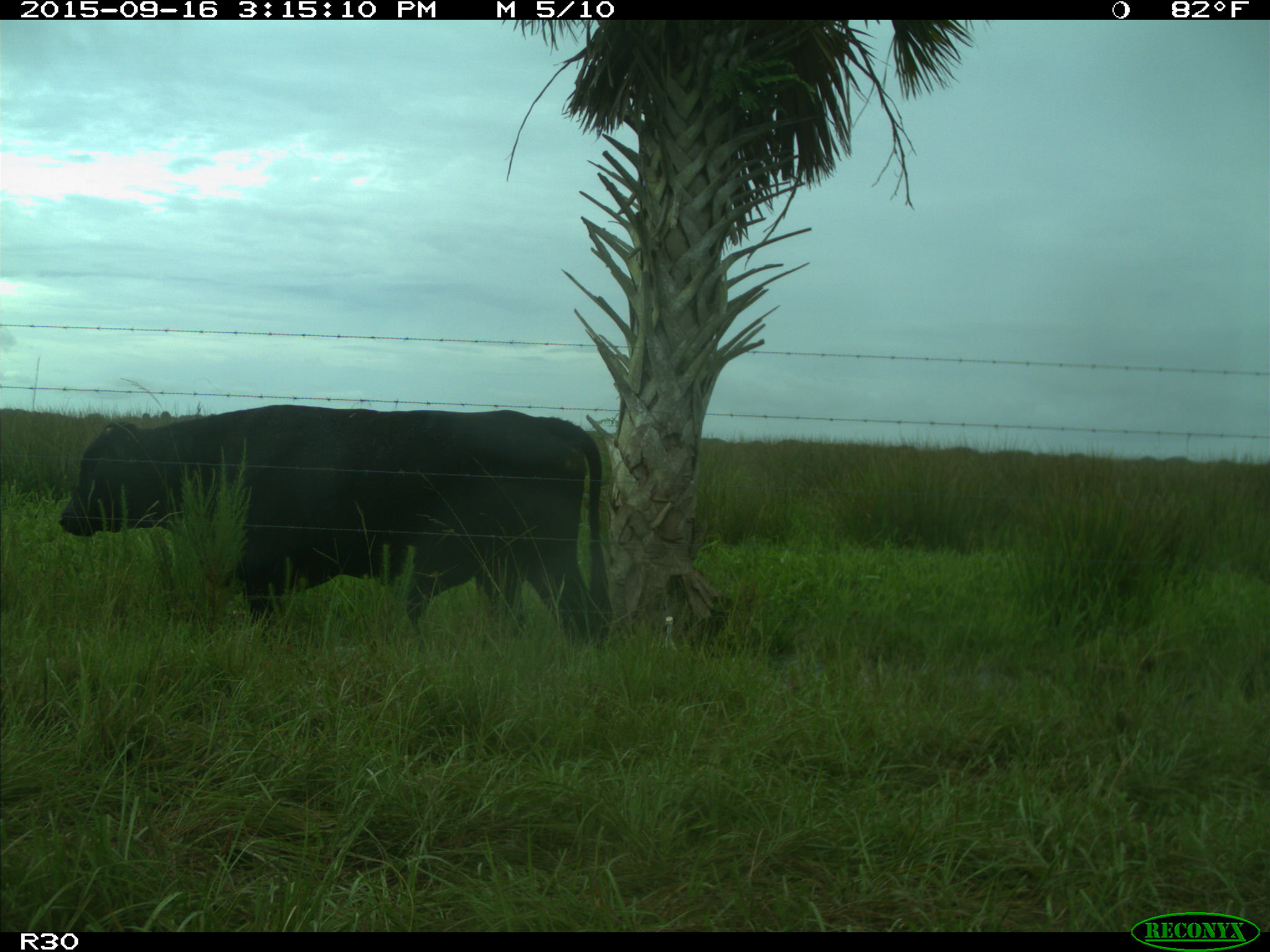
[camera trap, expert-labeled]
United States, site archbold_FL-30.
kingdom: Animalia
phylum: Chordata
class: Mammalia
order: Artiodactyla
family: Bovidae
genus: Bos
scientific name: Bos taurus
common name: domestic cow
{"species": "Bos taurus (domestic cow)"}